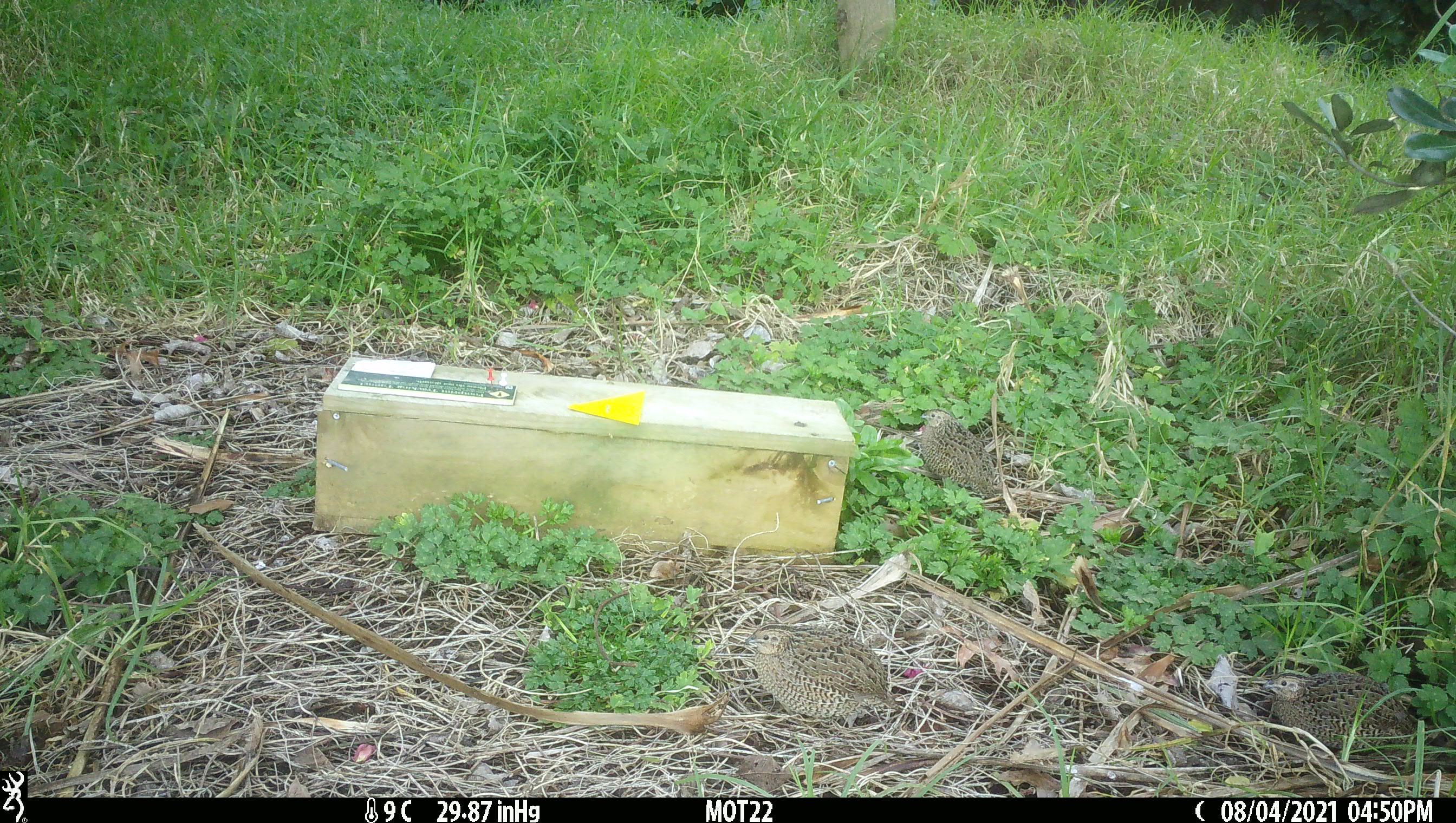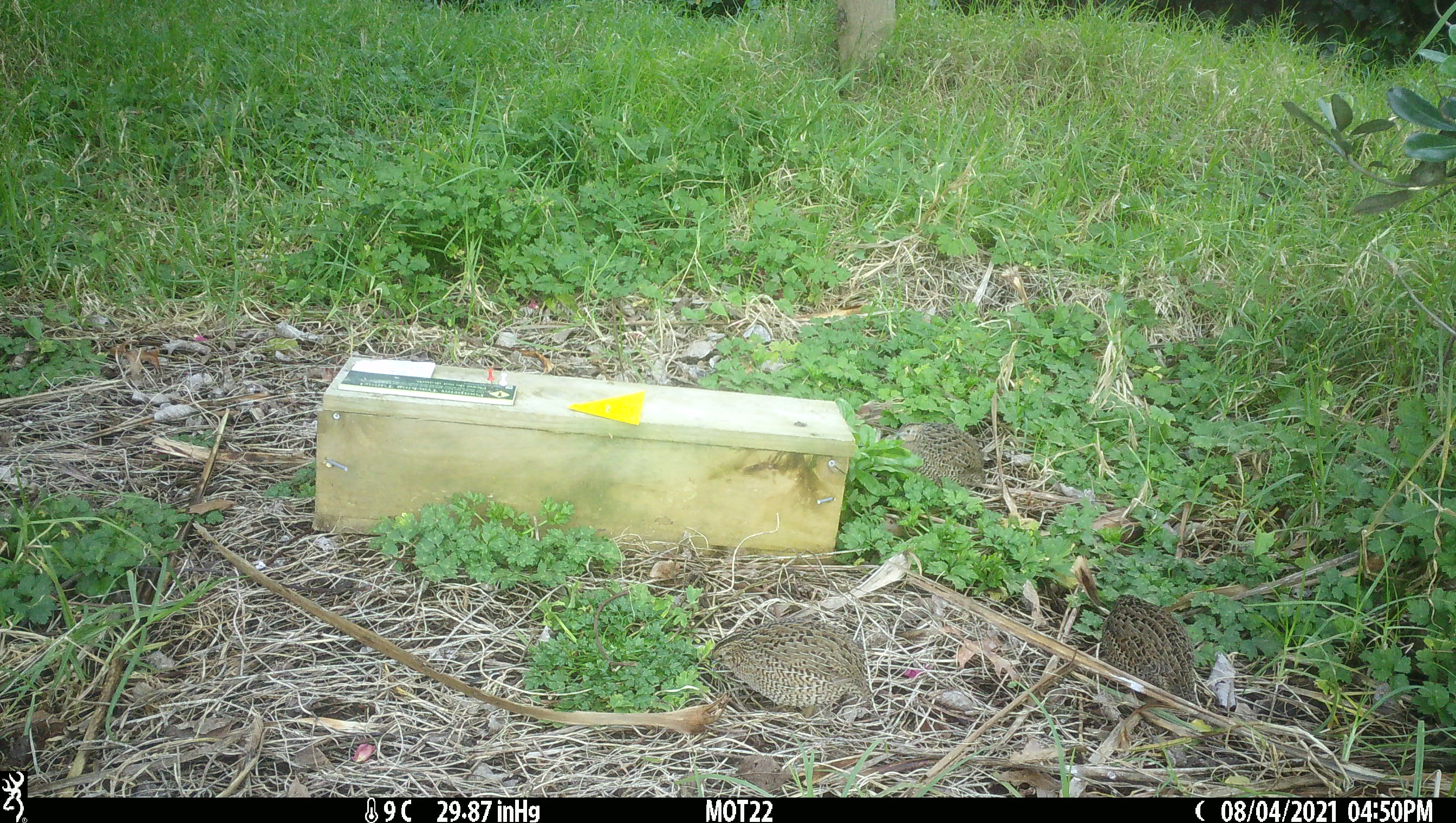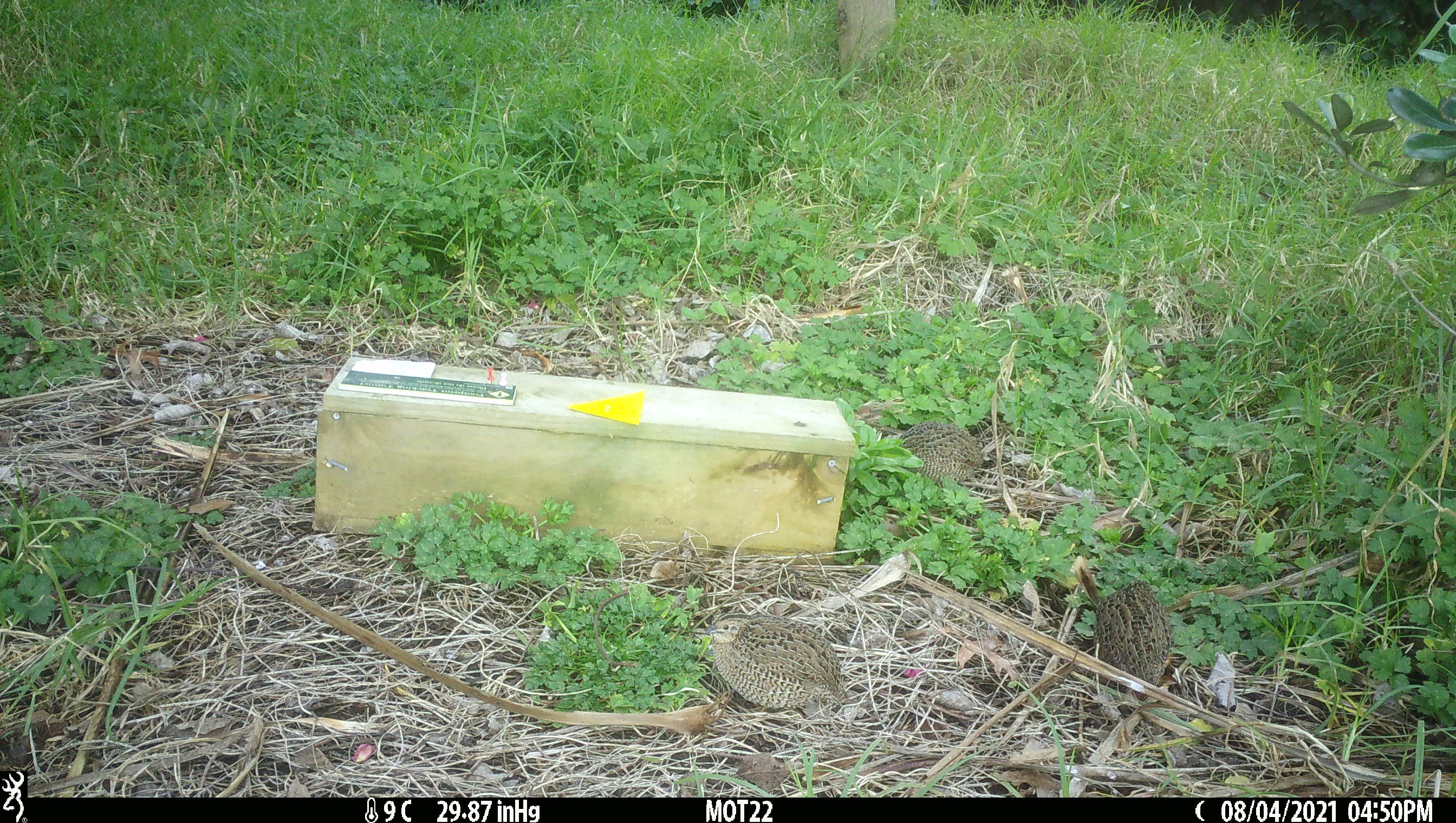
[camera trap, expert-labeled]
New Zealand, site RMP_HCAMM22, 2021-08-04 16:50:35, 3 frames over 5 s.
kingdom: Animalia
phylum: Chordata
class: Aves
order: Galliformes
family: Phasianidae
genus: Synoicus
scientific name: Synoicus ypsilophorus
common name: brown quail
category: quail brown